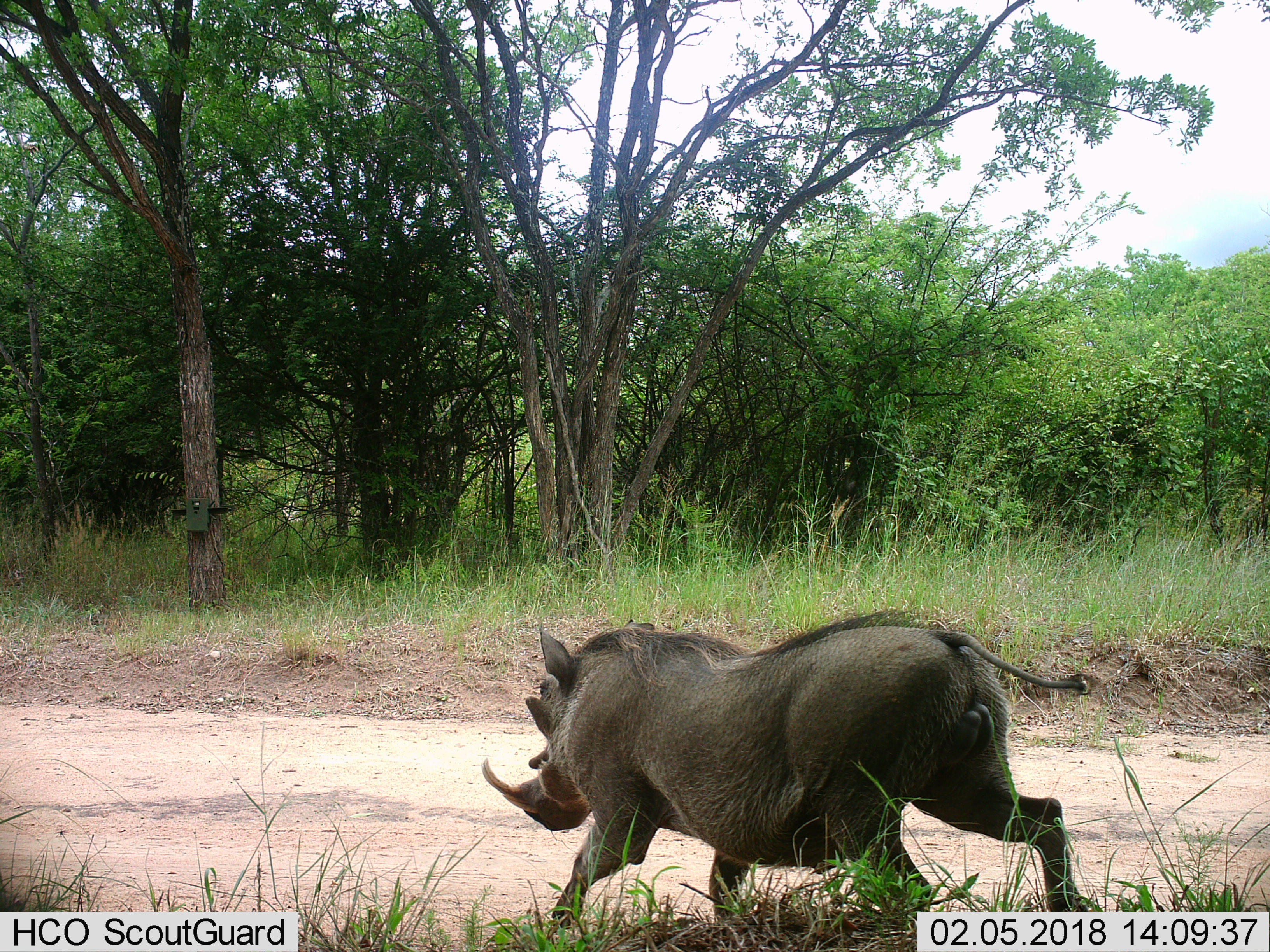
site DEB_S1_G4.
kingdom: Animalia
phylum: Chordata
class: Mammalia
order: Artiodactyla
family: Suidae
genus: Phacochoerus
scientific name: Phacochoerus africanus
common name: warthog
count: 1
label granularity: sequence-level